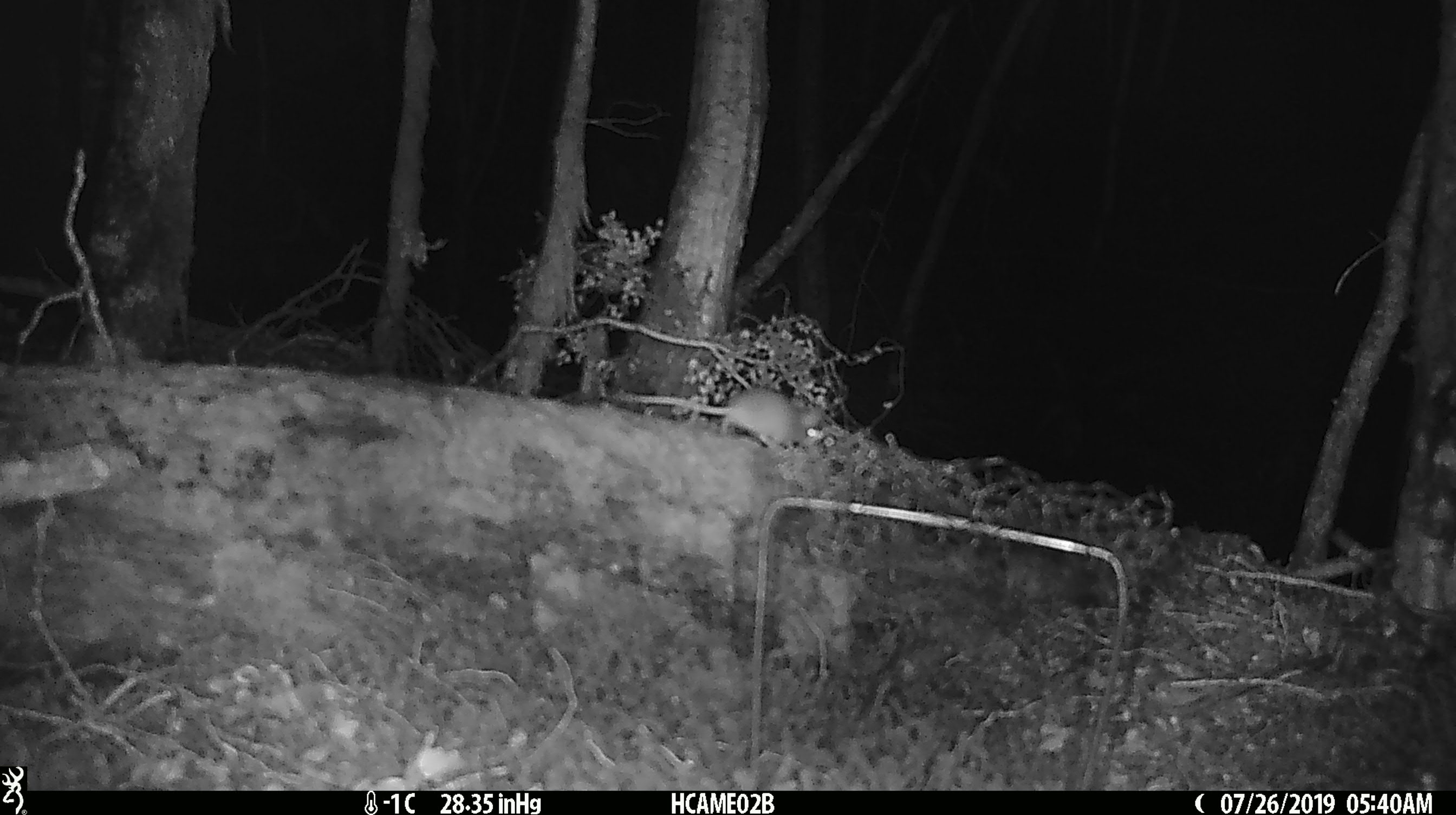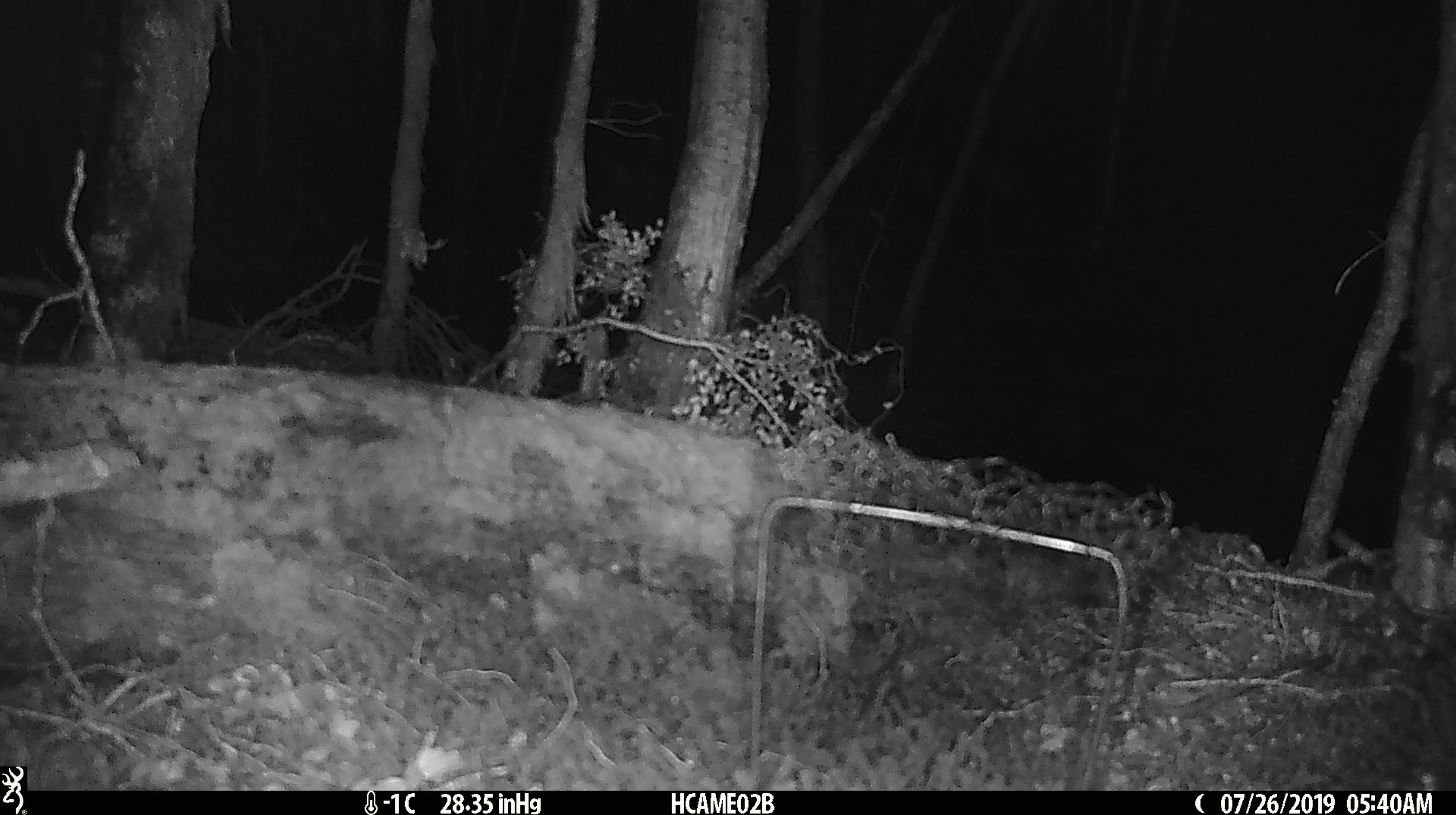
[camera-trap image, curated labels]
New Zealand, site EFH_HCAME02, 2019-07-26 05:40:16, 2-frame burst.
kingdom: Animalia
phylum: Chordata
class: Mammalia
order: Rodentia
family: Muridae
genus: Mus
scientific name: Mus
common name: mouse